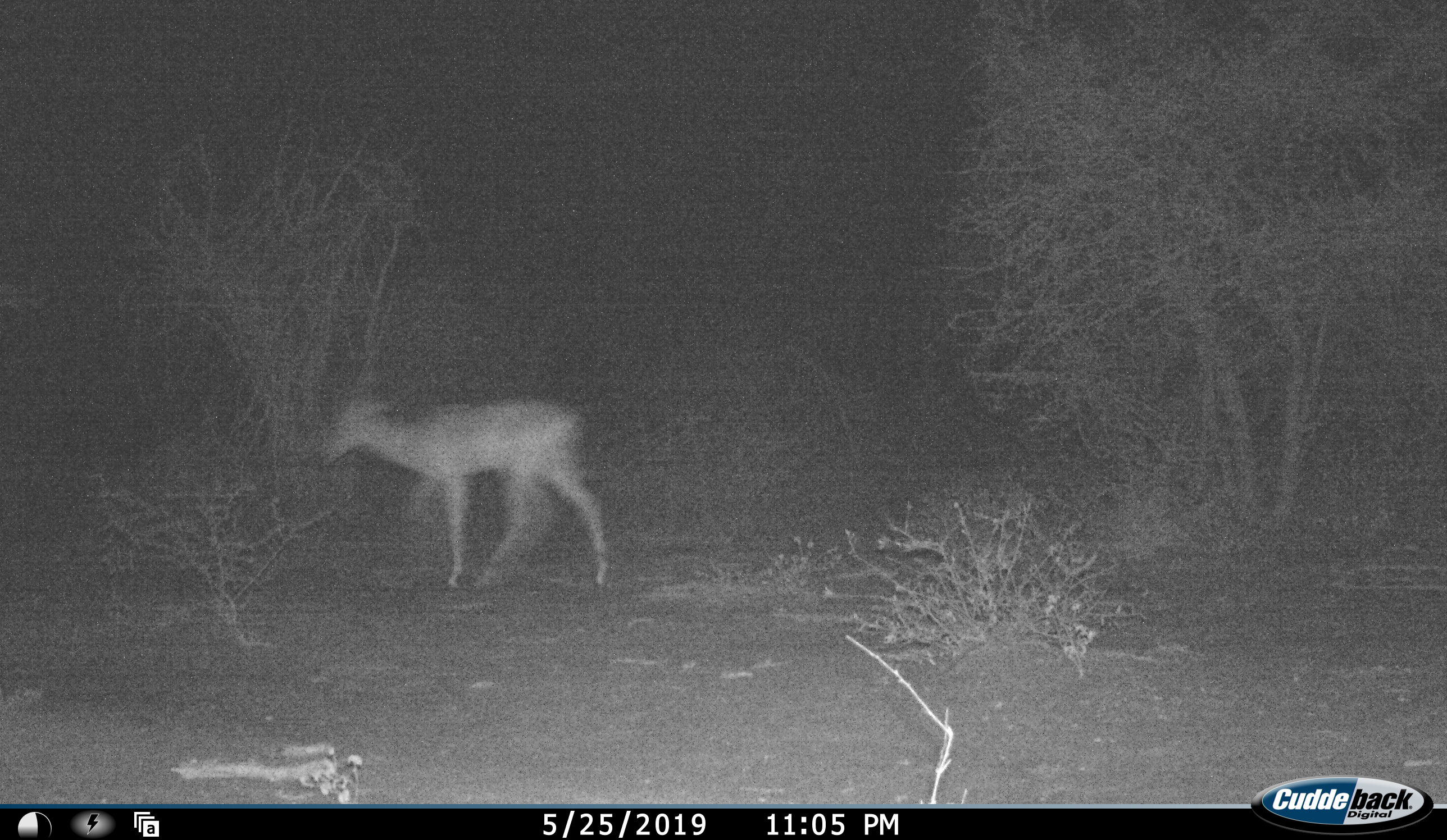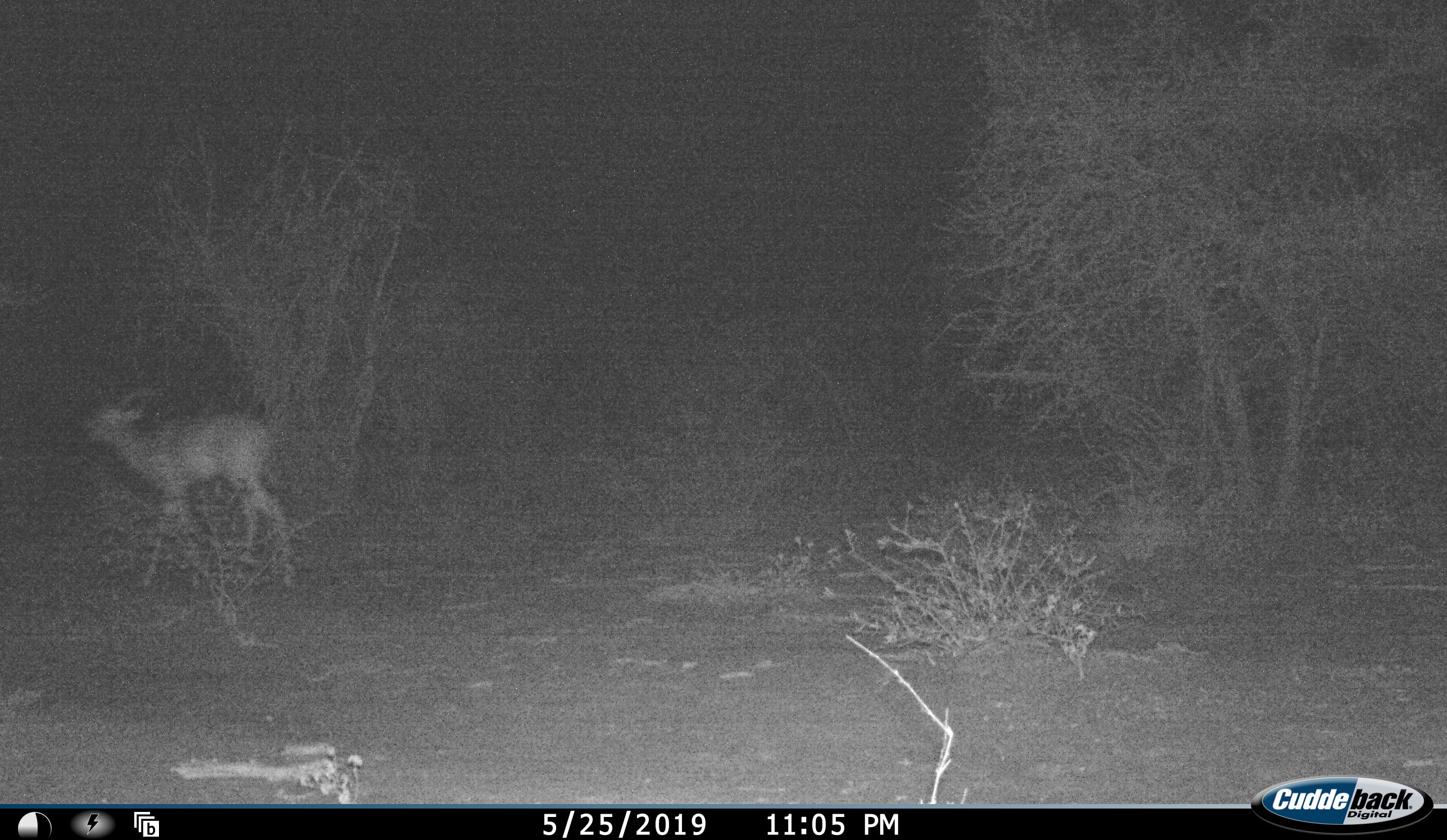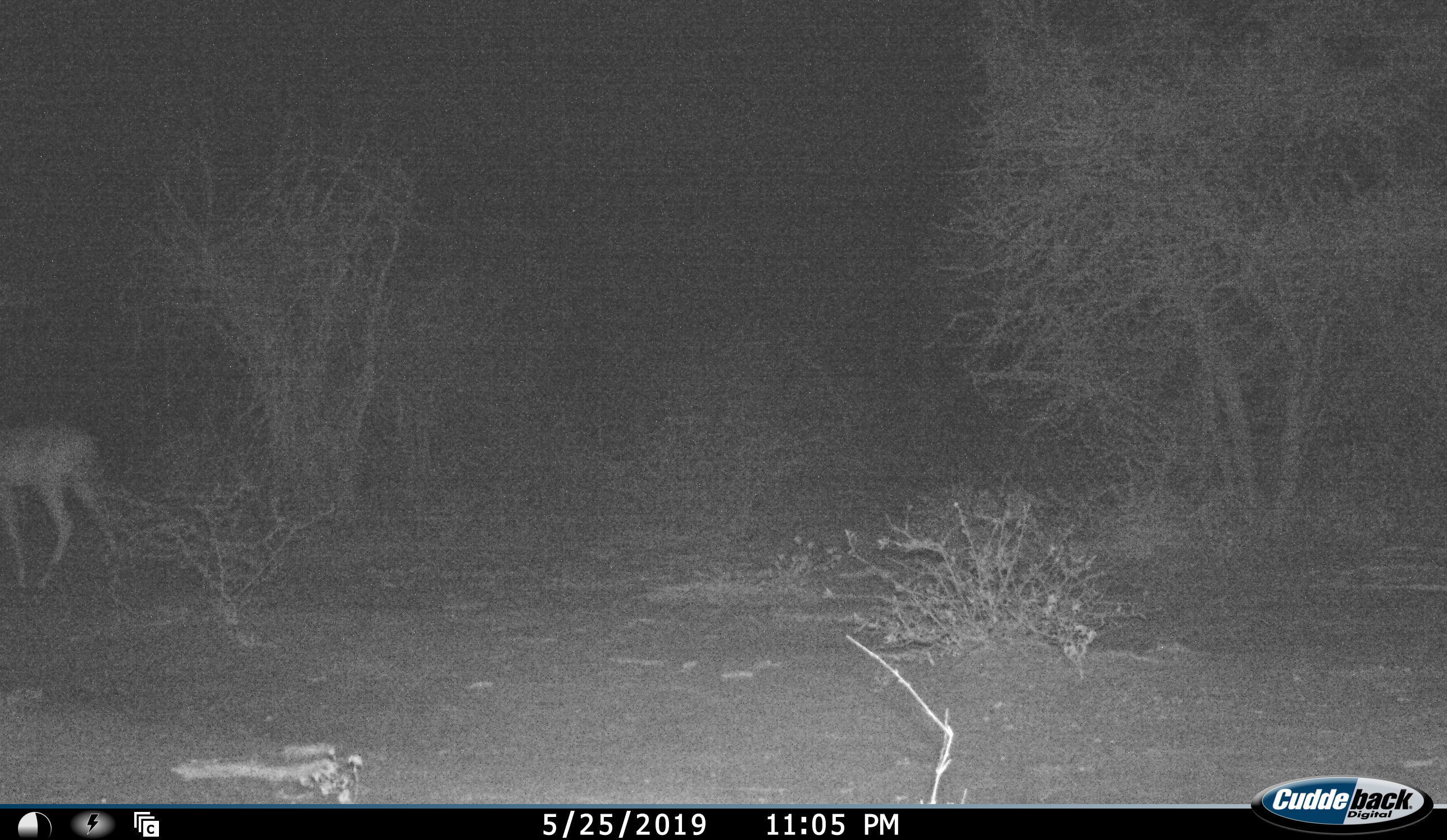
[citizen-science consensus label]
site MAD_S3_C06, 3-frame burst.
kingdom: Animalia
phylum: Chordata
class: Mammalia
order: Artiodactyla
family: Bovidae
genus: Aepyceros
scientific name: Aepyceros melampus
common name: impala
Impala (Aepyceros melampus), count 1. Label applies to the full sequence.